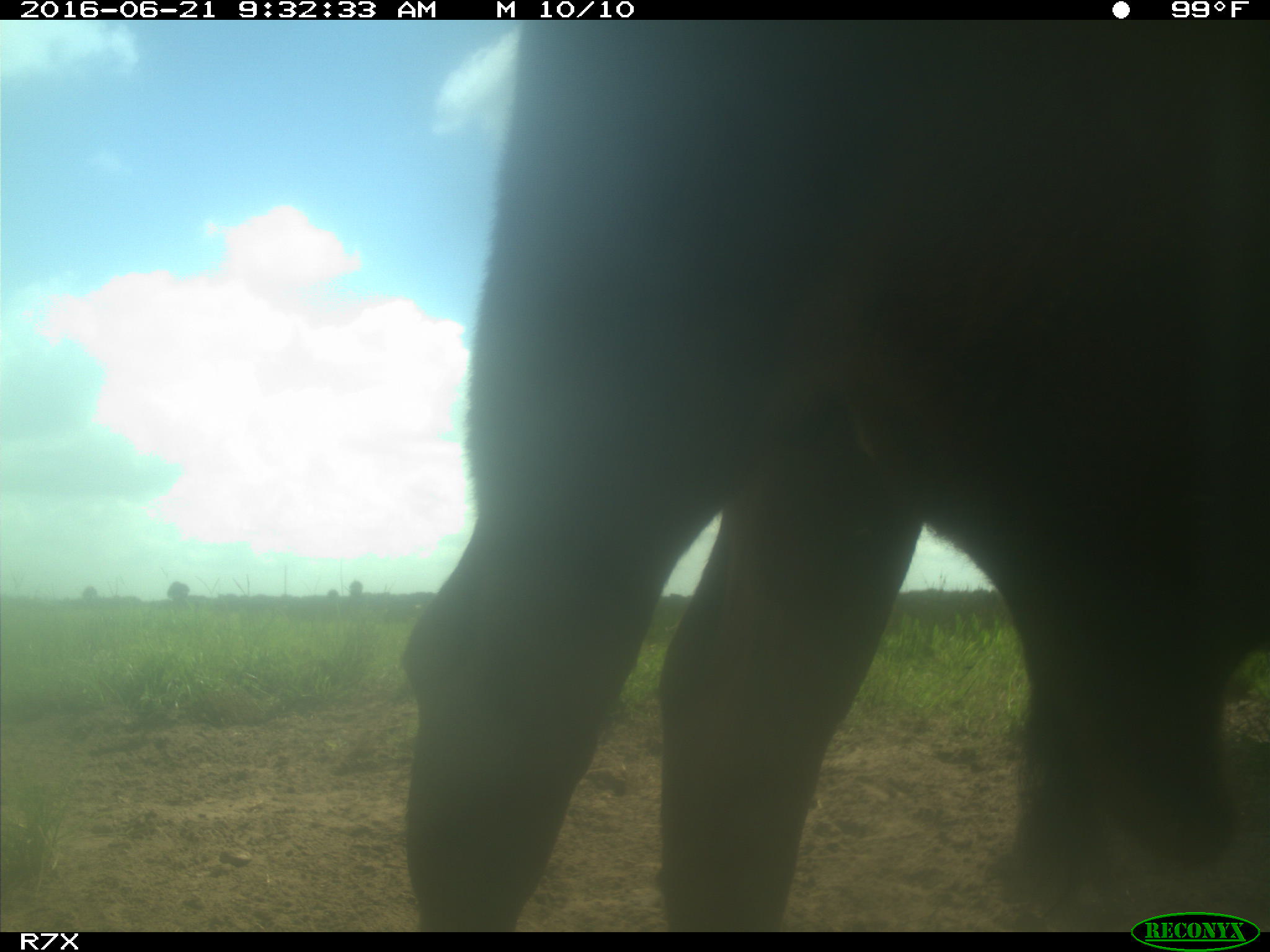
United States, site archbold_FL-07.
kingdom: Animalia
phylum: Chordata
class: Mammalia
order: Artiodactyla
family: Bovidae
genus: Bos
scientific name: Bos taurus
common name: domestic cow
Bos taurus (domestic cow).